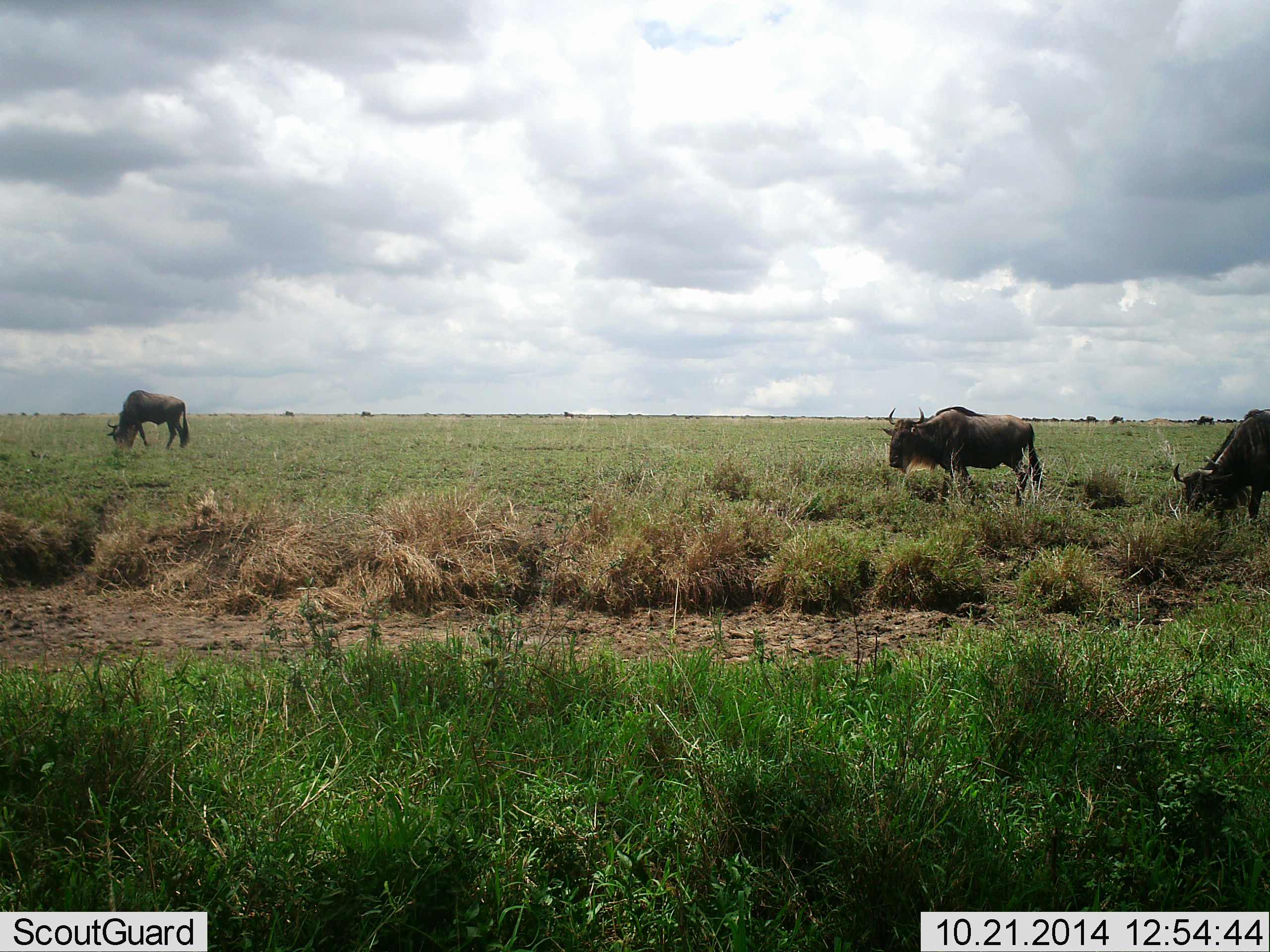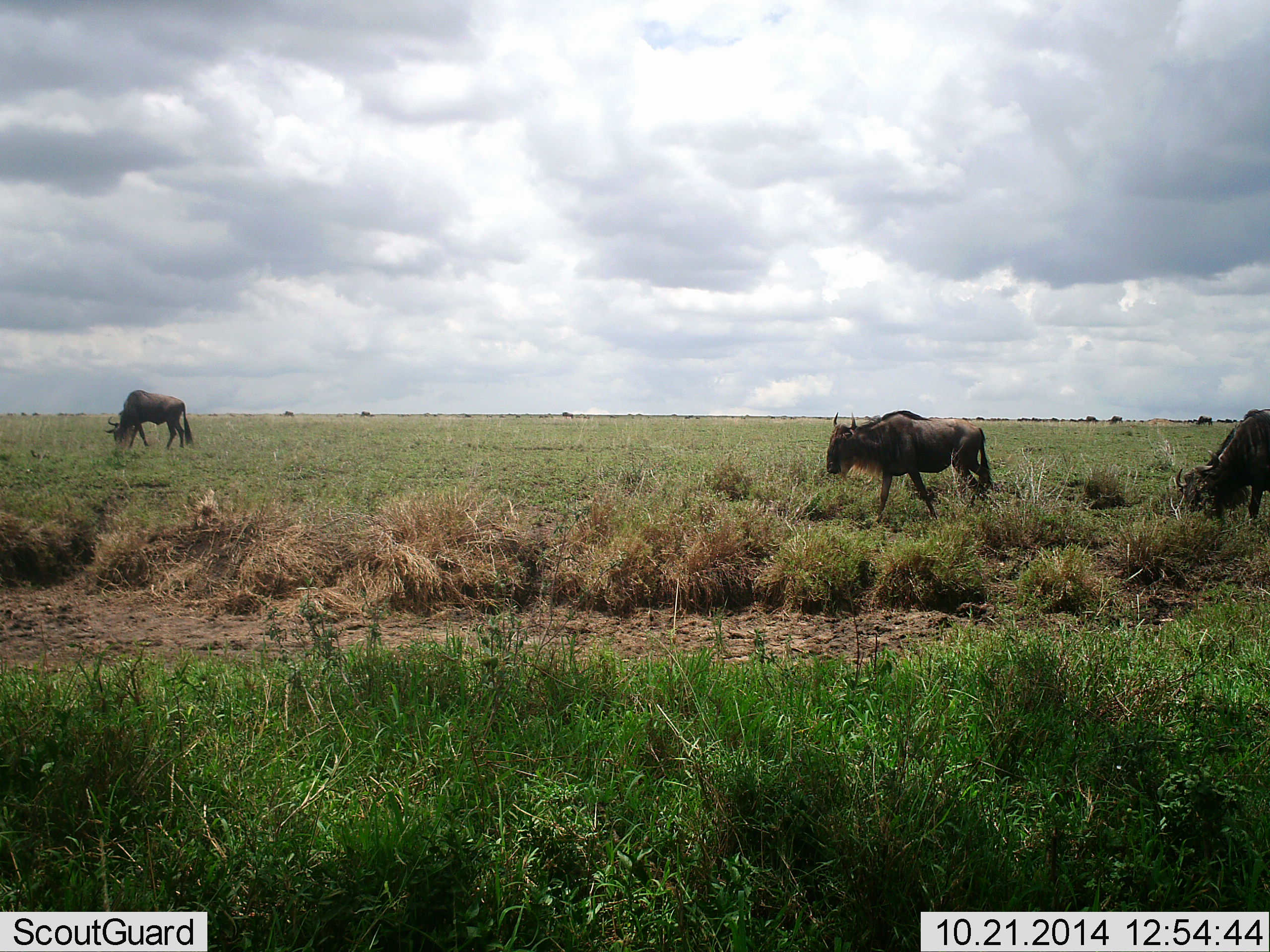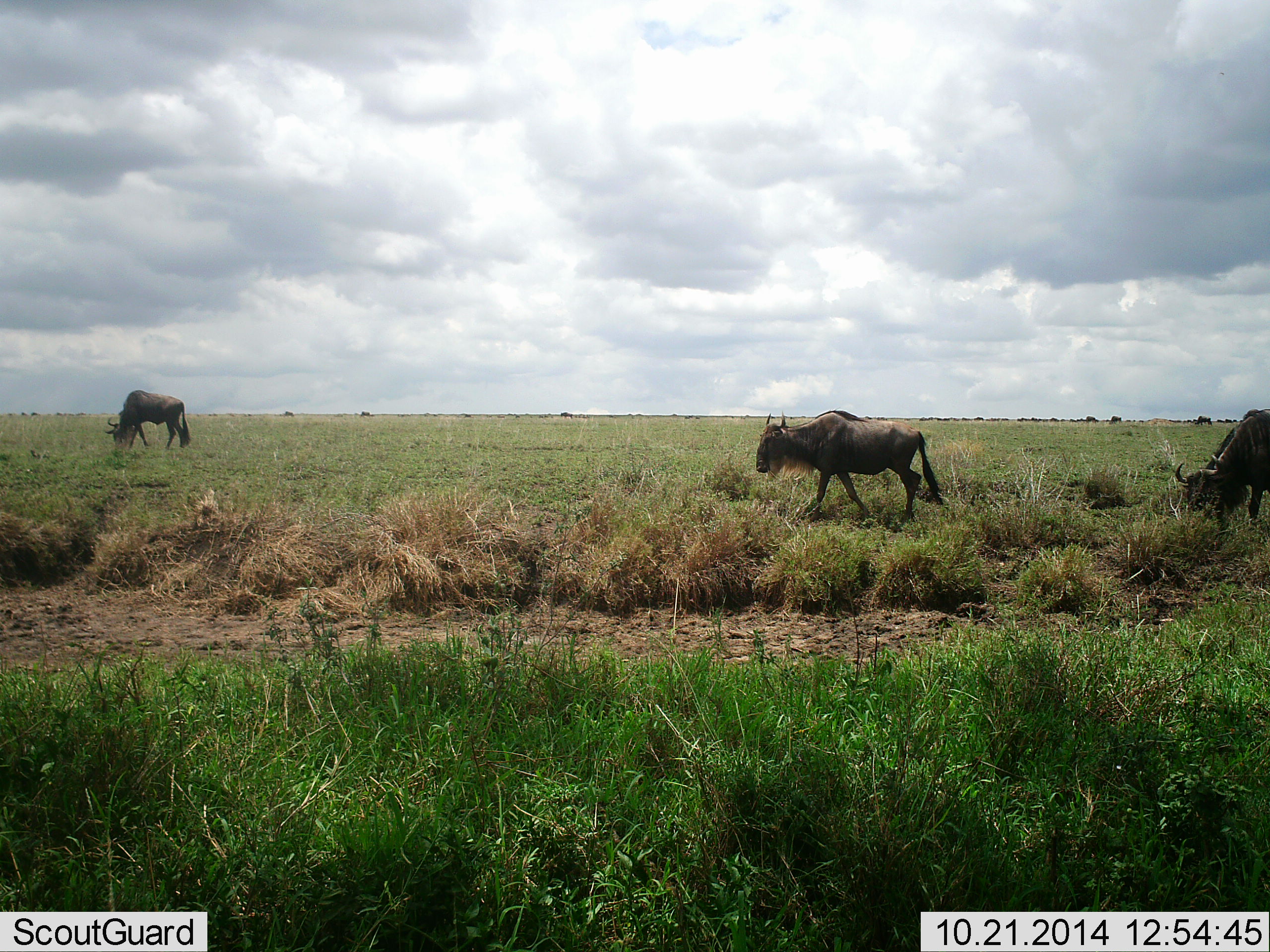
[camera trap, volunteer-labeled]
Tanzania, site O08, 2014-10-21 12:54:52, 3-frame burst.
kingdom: Animalia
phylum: Chordata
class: Mammalia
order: Artiodactyla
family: Bovidae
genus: Connochaetes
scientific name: Connochaetes taurinus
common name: blue wildebeest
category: wildebeest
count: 3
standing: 30%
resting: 0%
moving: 60%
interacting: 0%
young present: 0%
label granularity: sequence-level